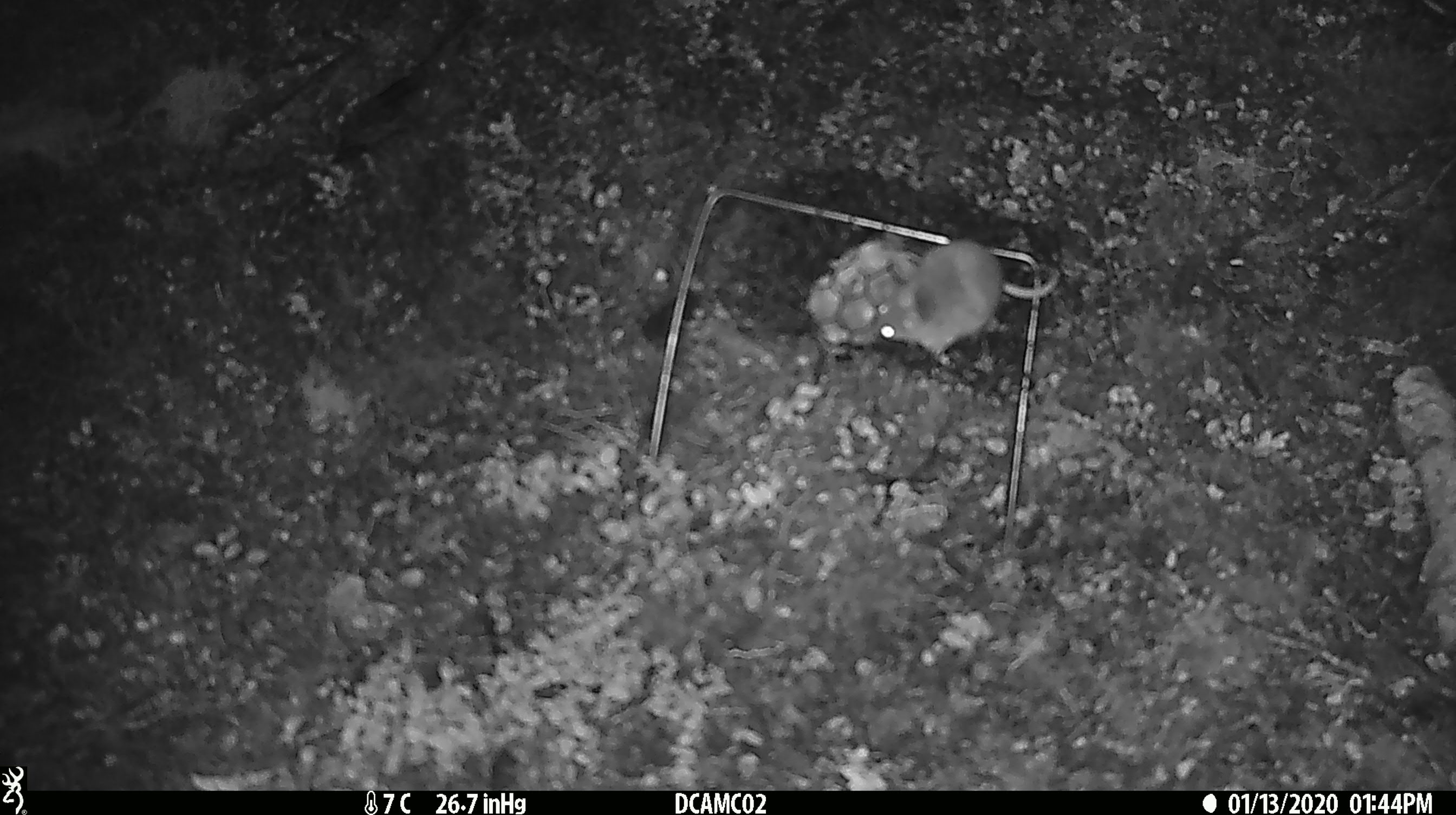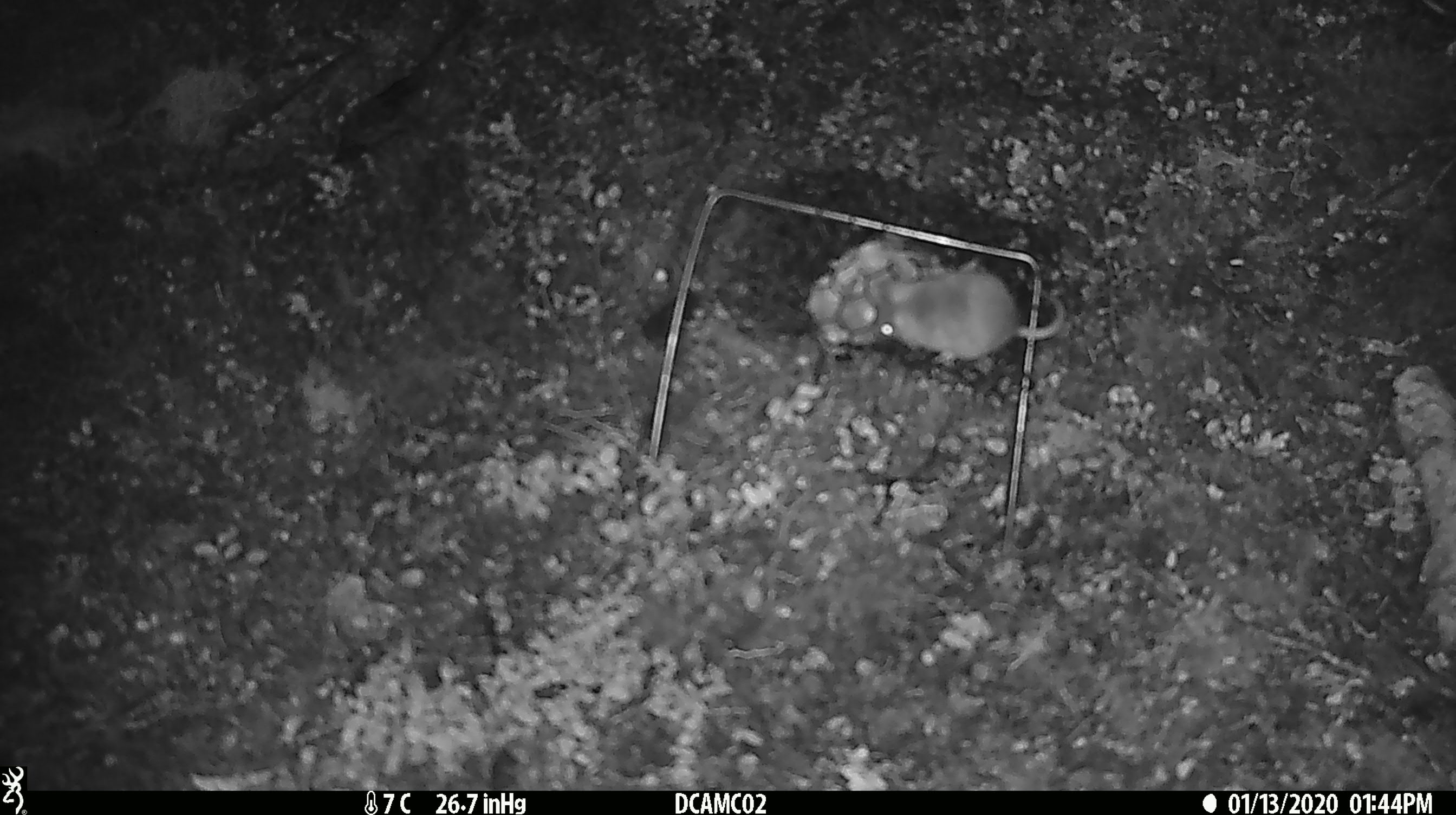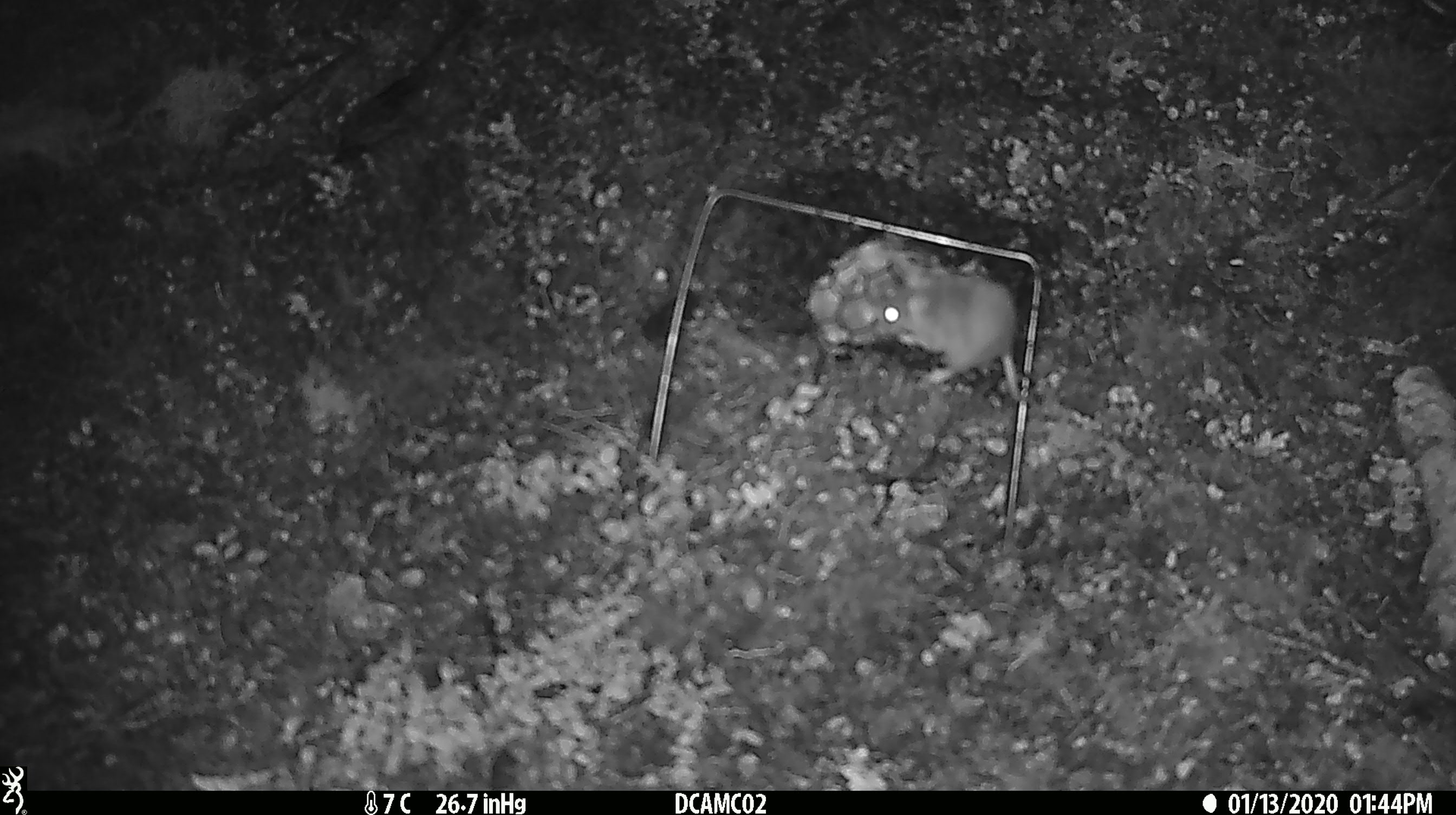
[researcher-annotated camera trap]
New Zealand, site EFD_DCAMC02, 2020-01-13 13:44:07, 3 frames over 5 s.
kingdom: Animalia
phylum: Chordata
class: Mammalia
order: Rodentia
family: Muridae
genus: Mus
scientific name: Mus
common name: mouse